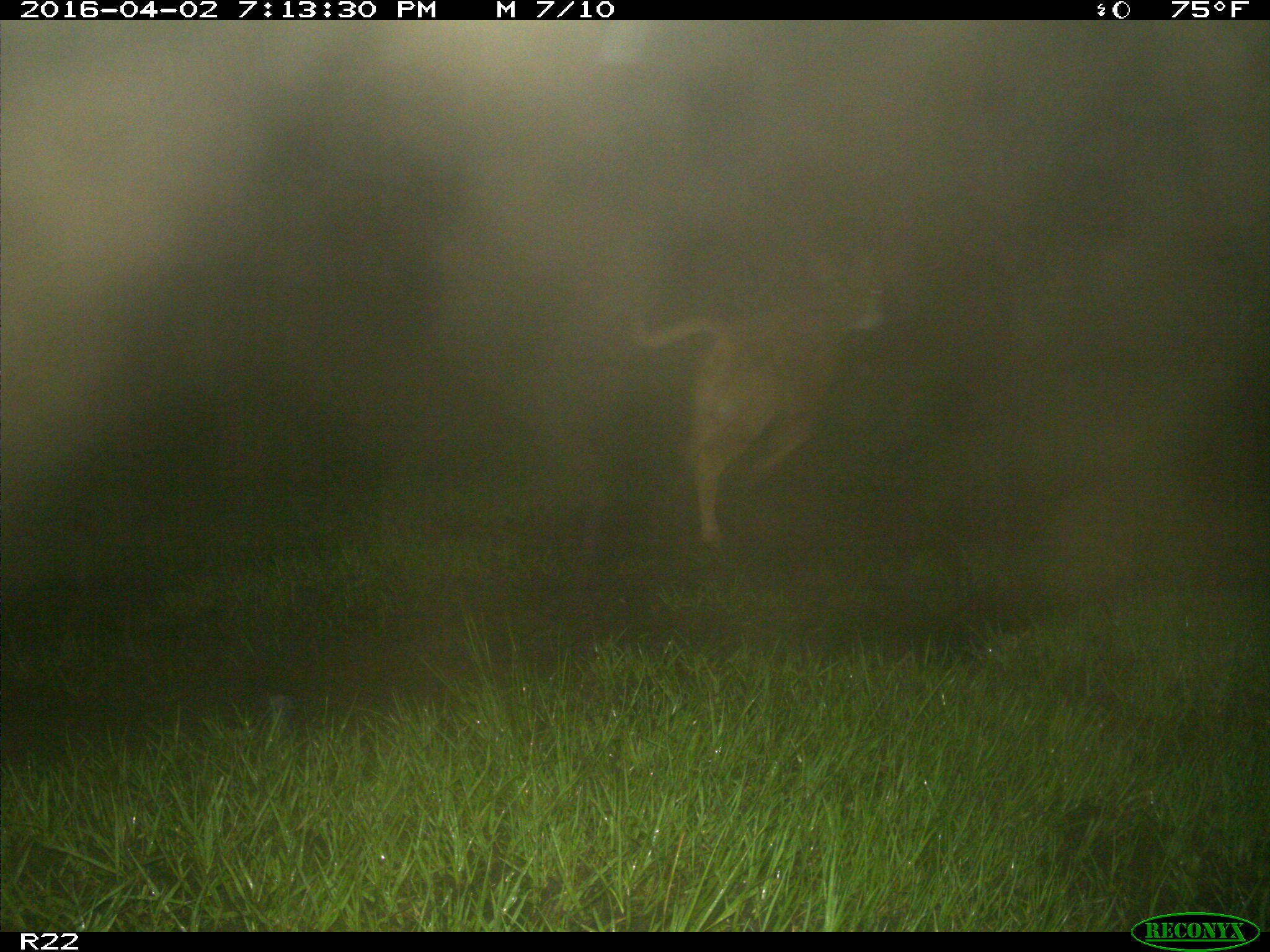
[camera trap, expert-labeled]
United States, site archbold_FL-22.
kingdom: Animalia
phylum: Chordata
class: Mammalia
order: Artiodactyla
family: Bovidae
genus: Bos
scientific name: Bos taurus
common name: domestic cow